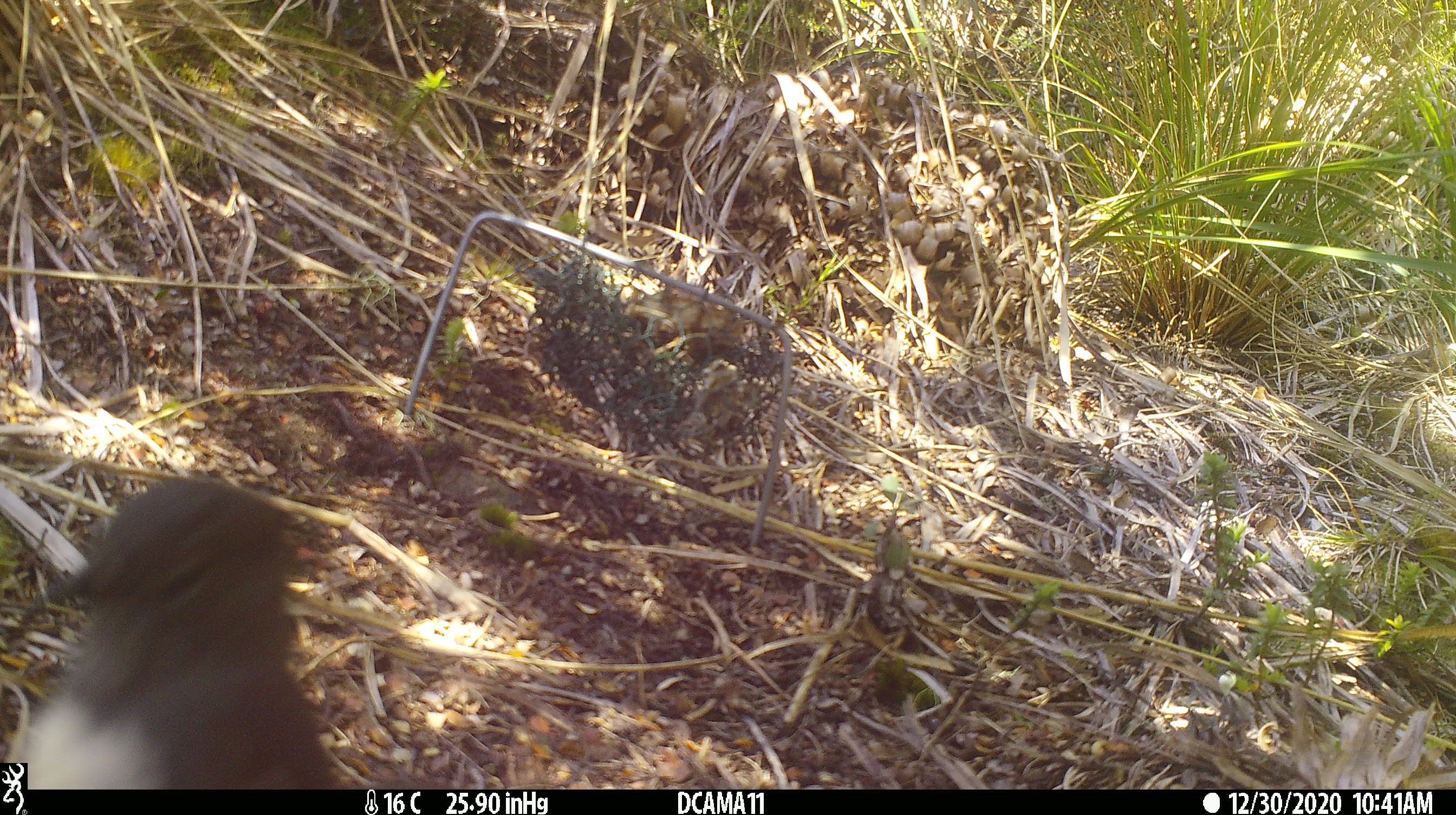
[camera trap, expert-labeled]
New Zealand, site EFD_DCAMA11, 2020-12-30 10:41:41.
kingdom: Animalia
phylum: Chordata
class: Aves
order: Passeriformes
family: Petroicidae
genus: Petroica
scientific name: Petroica australis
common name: new zealand robin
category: robin